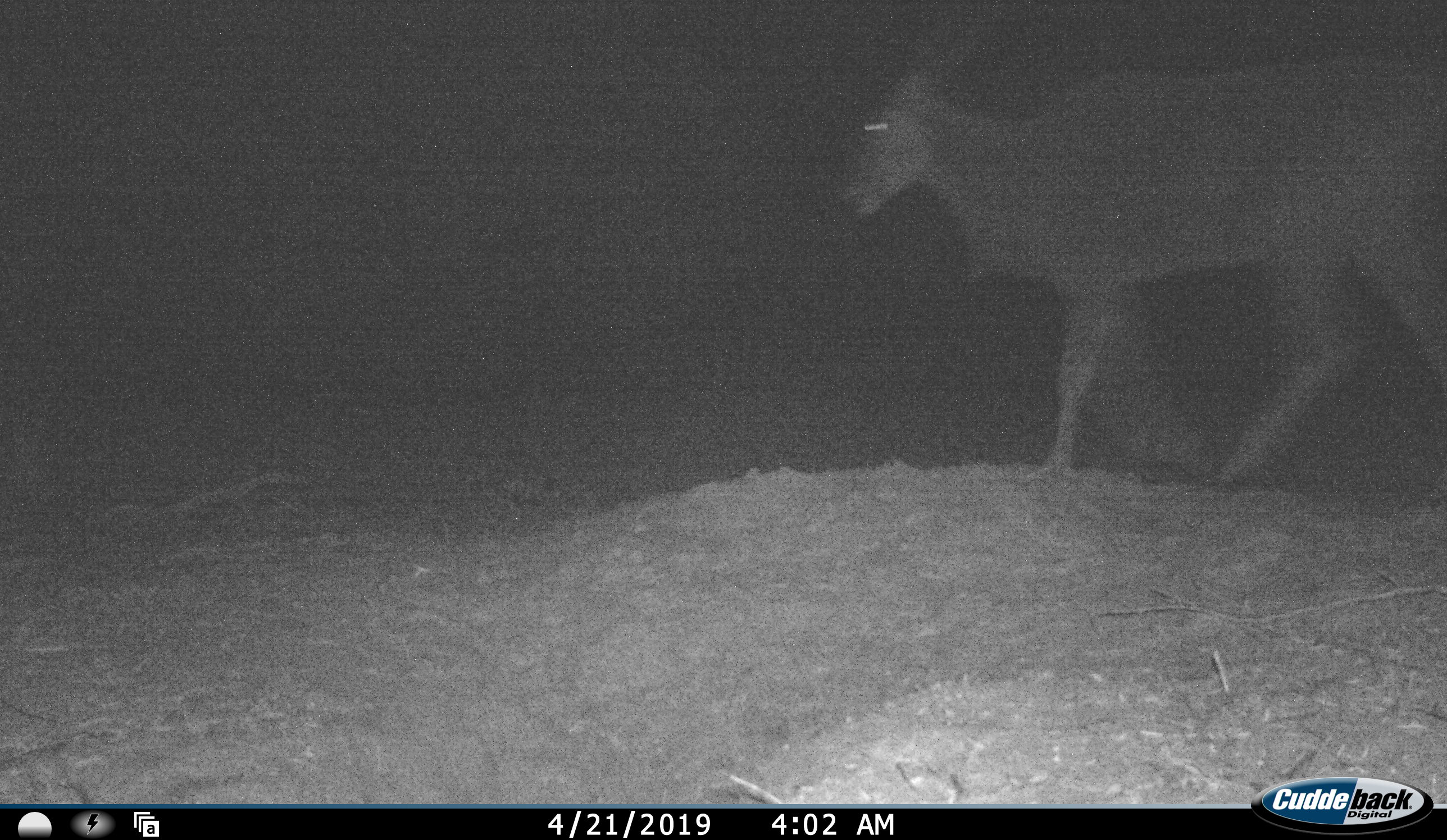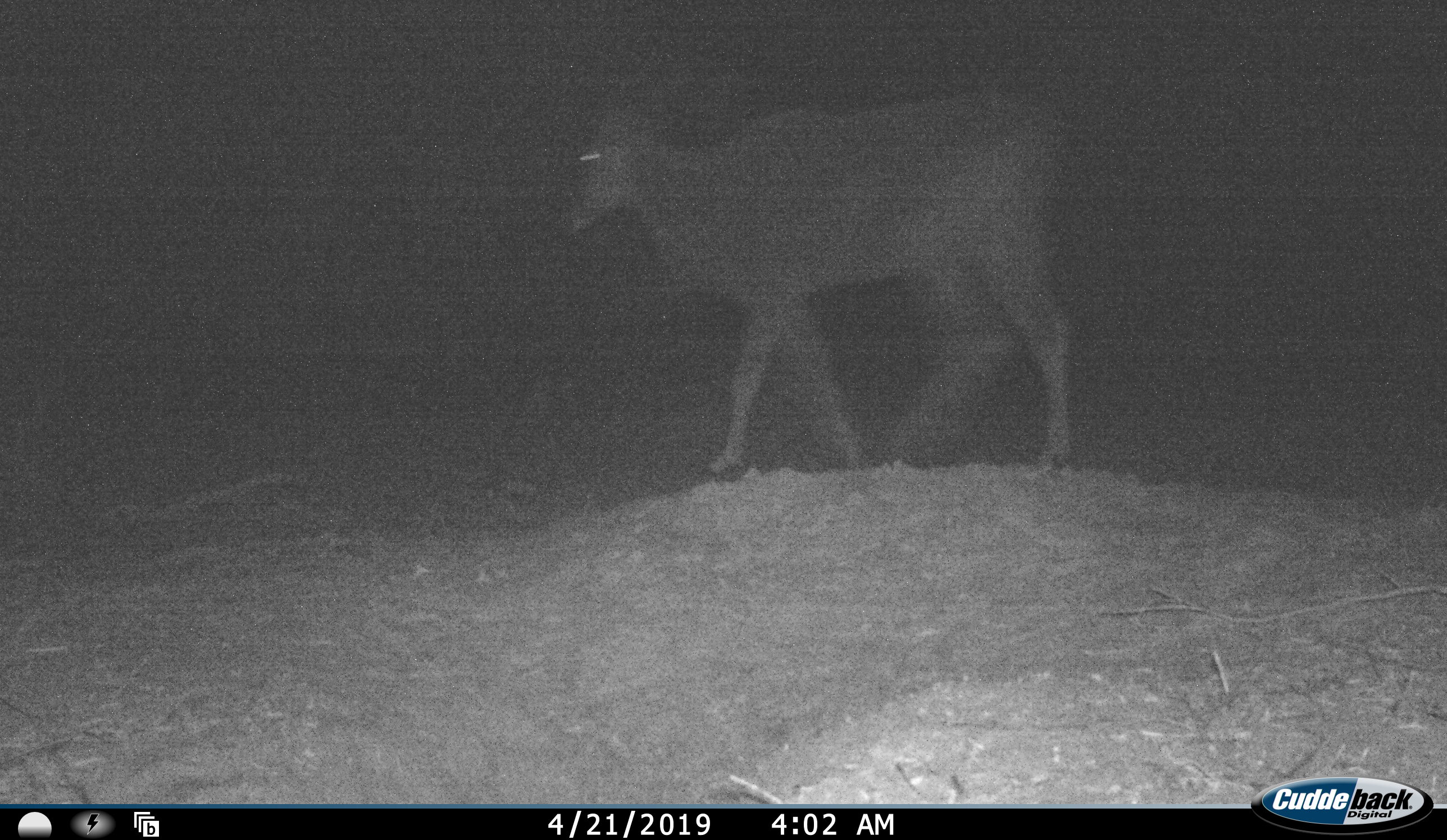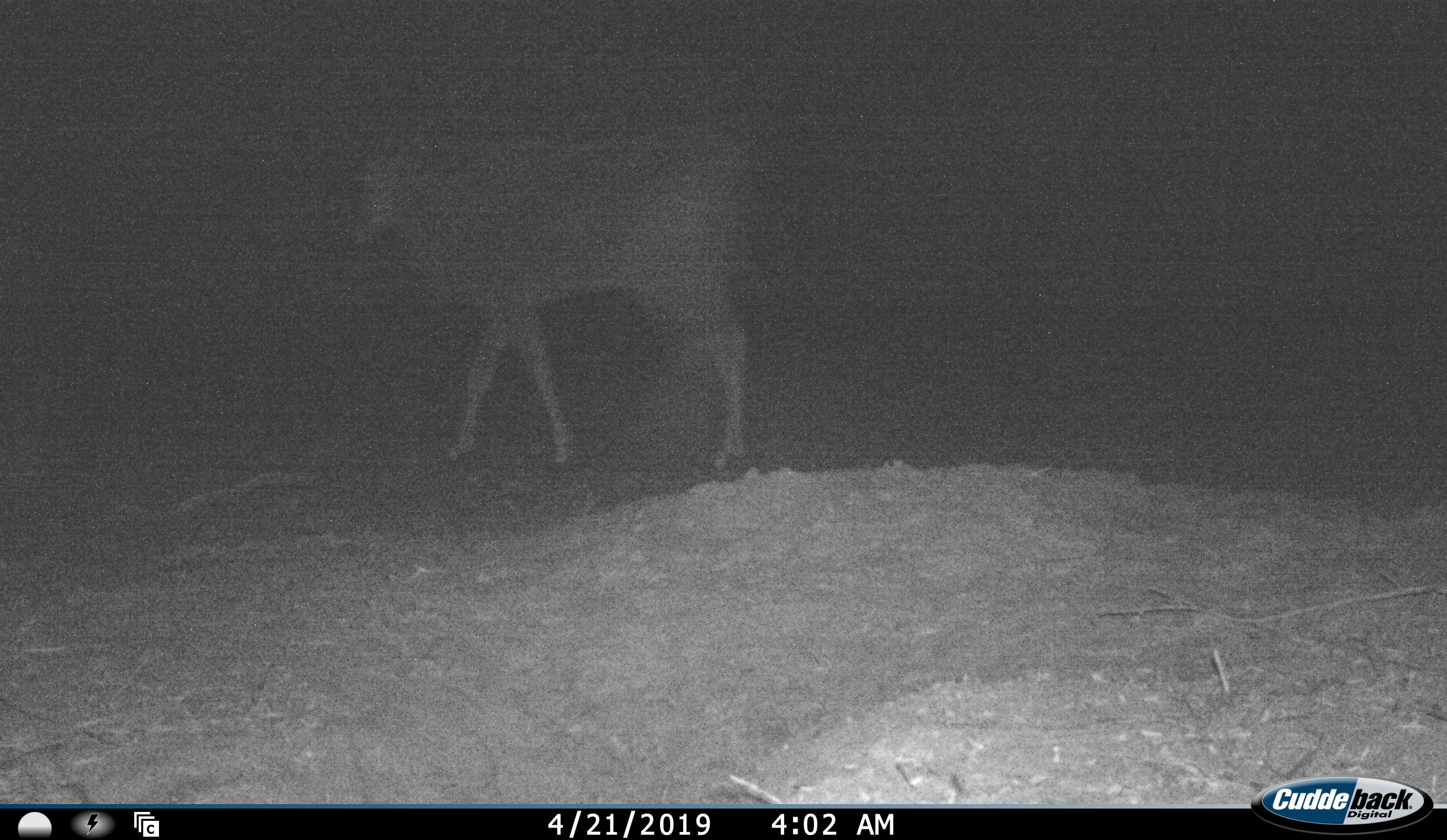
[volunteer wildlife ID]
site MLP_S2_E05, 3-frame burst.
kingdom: Animalia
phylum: Chordata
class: Mammalia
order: Artiodactyla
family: Bovidae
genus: Tragelaphus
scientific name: Tragelaphus oryx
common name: eland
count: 1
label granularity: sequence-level